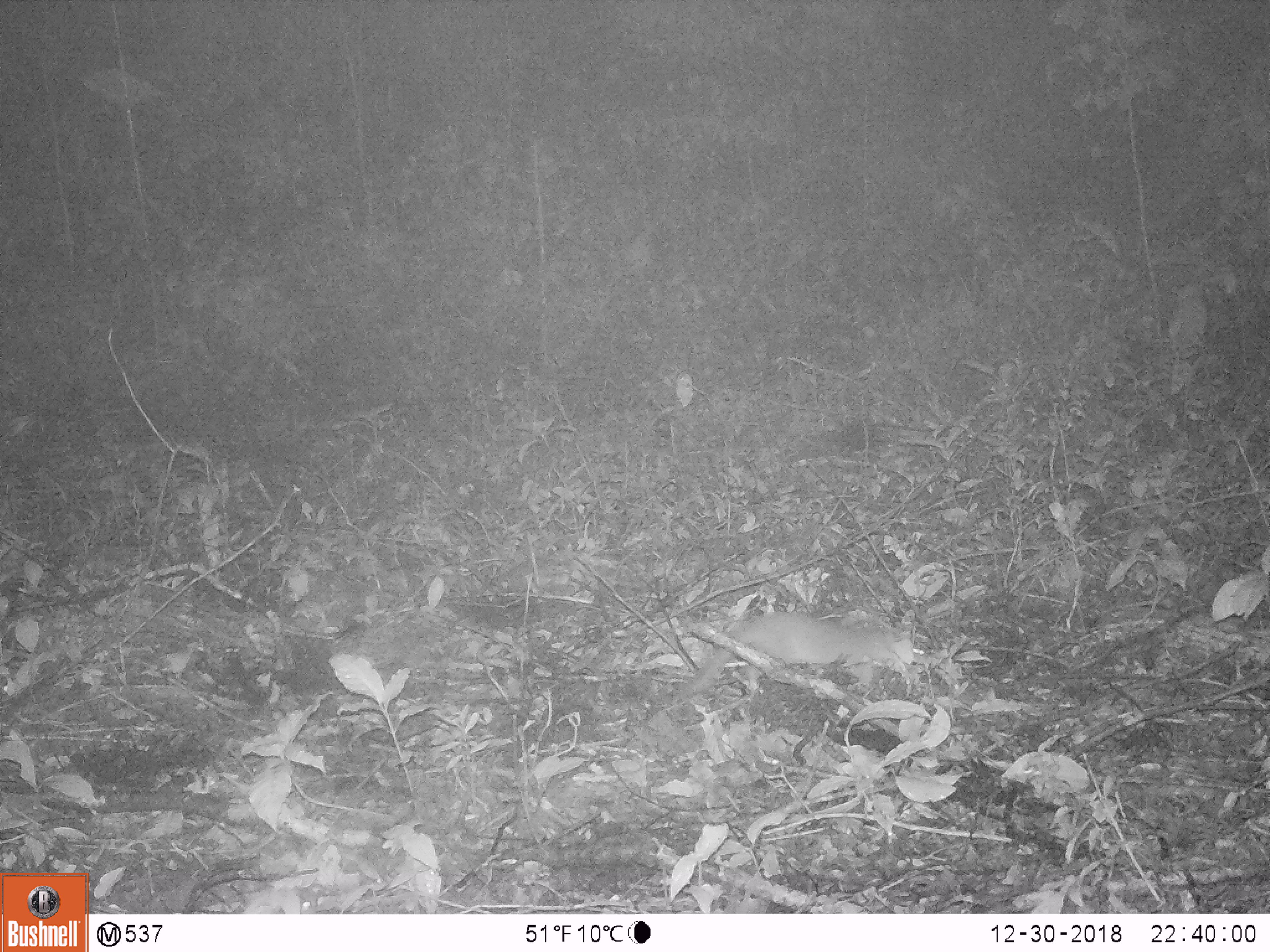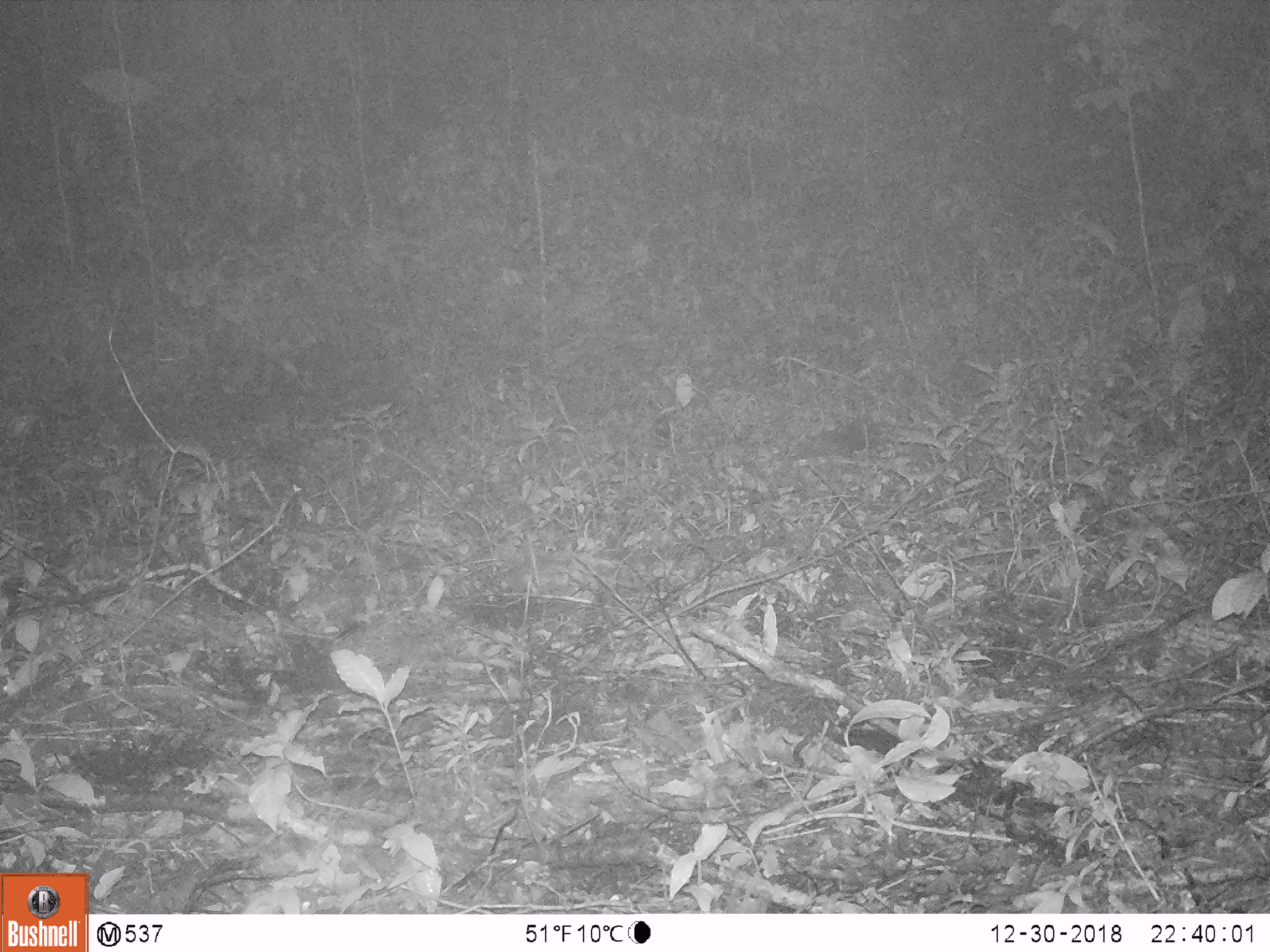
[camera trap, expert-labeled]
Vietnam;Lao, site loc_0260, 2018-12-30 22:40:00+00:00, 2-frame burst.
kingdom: Animalia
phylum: Chordata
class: Mammalia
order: Carnivora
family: Mustelidae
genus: Melogale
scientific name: Melogale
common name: ferret badger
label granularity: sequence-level